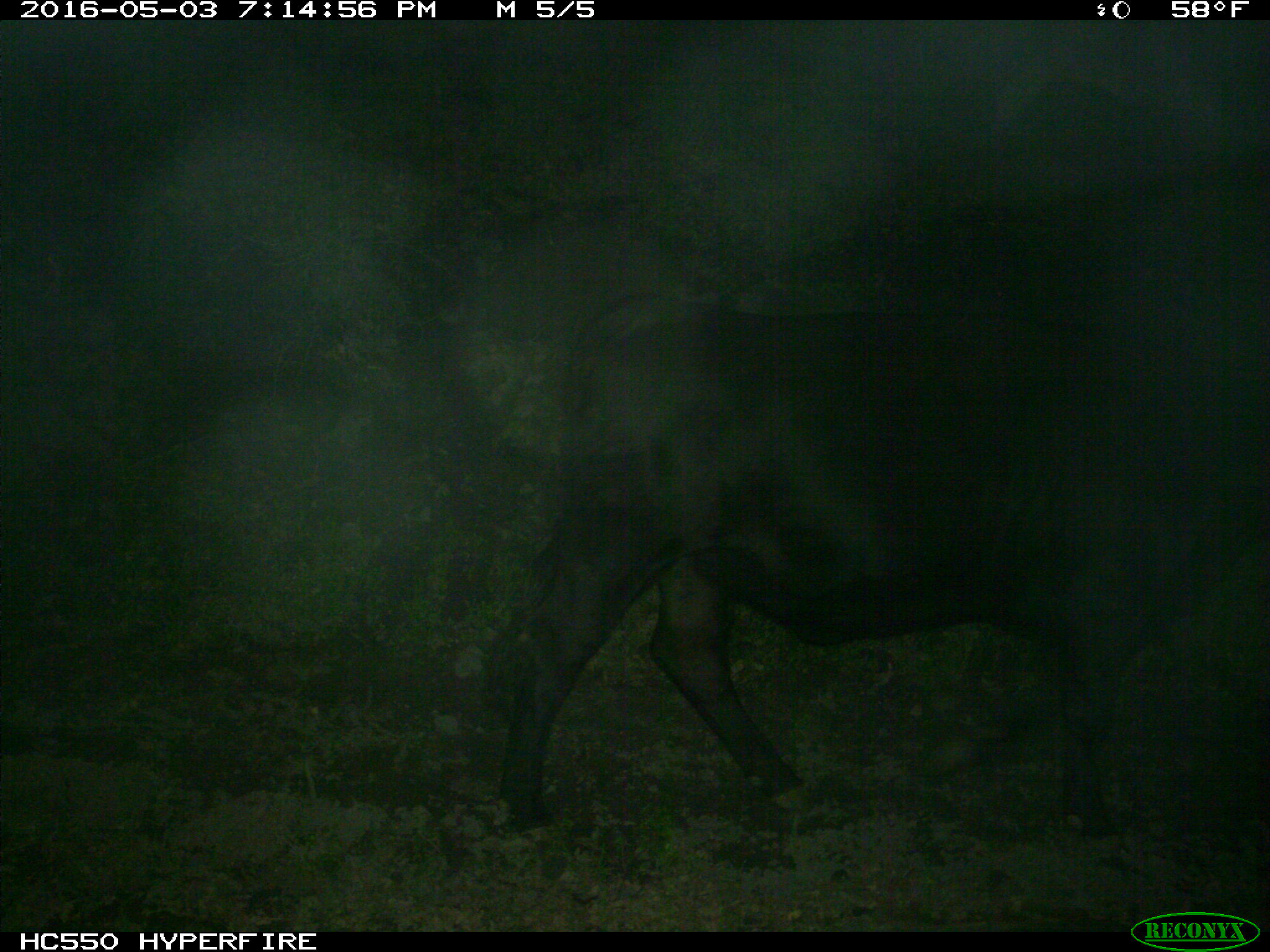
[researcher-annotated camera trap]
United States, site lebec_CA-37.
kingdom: Animalia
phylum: Chordata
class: Mammalia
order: Artiodactyla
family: Bovidae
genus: Bos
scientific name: Bos taurus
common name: domestic cow